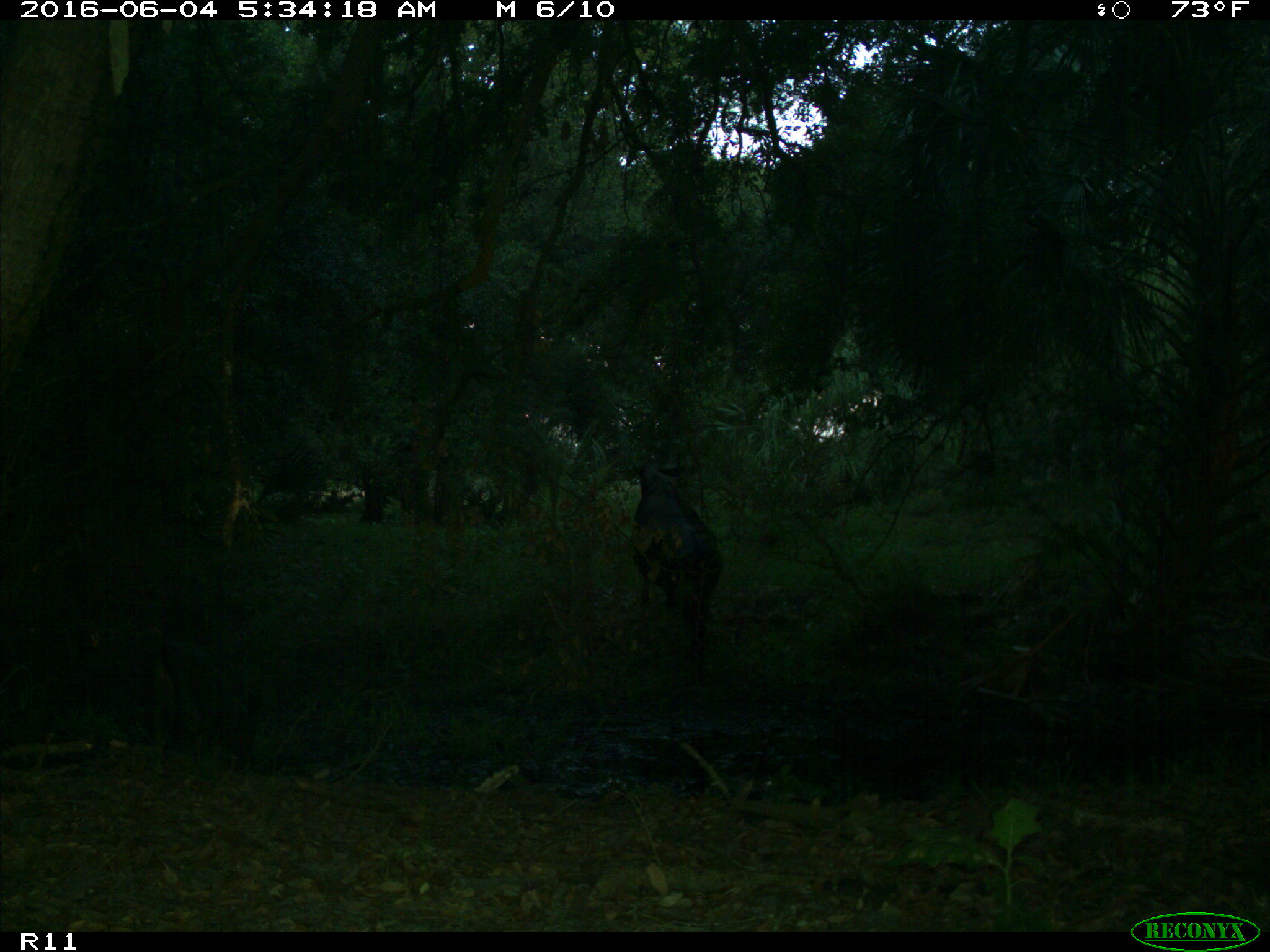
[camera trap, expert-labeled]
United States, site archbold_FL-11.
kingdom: Animalia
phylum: Chordata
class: Mammalia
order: Artiodactyla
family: Bovidae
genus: Bos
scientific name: Bos taurus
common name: domestic cow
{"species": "Bos taurus (domestic cow)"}